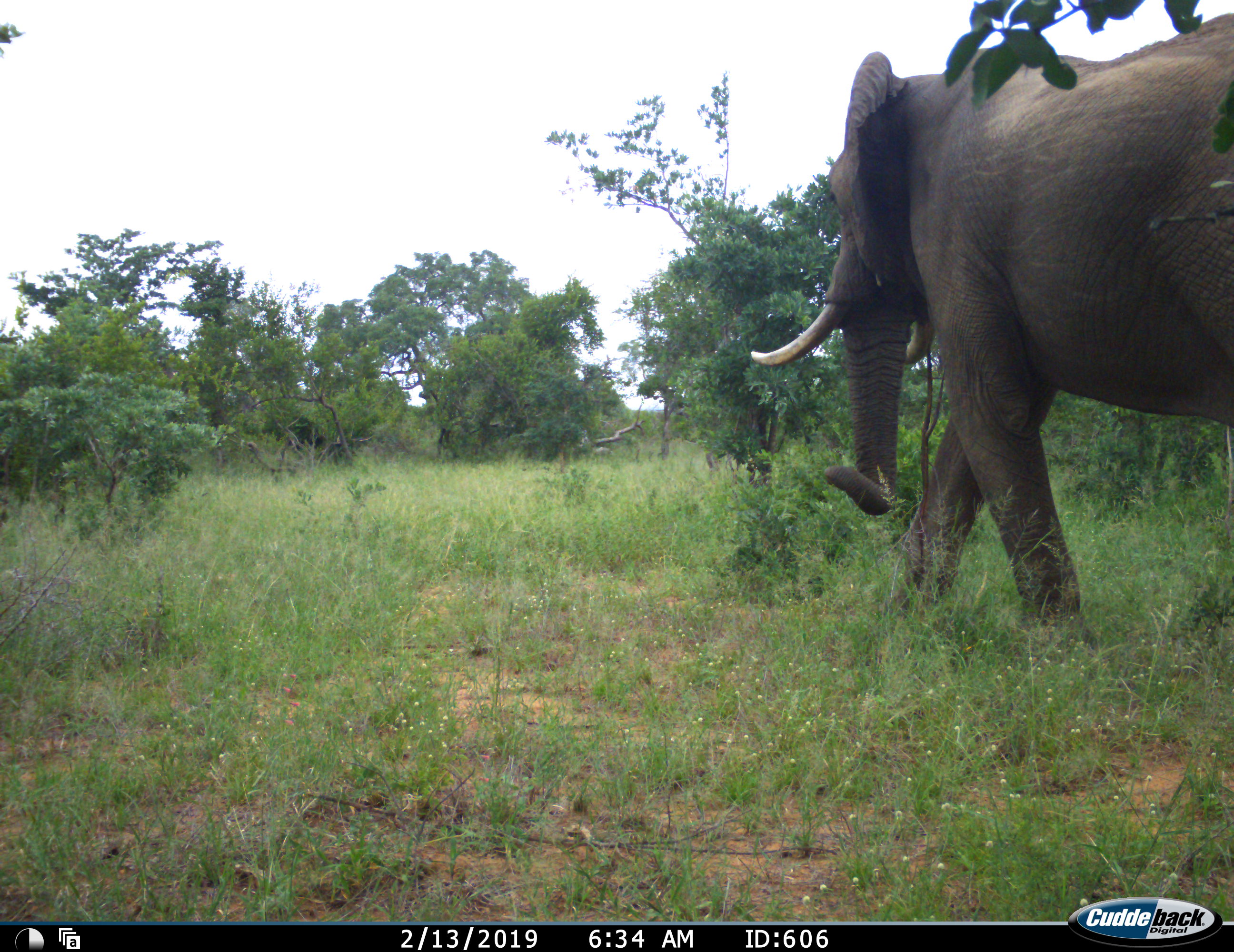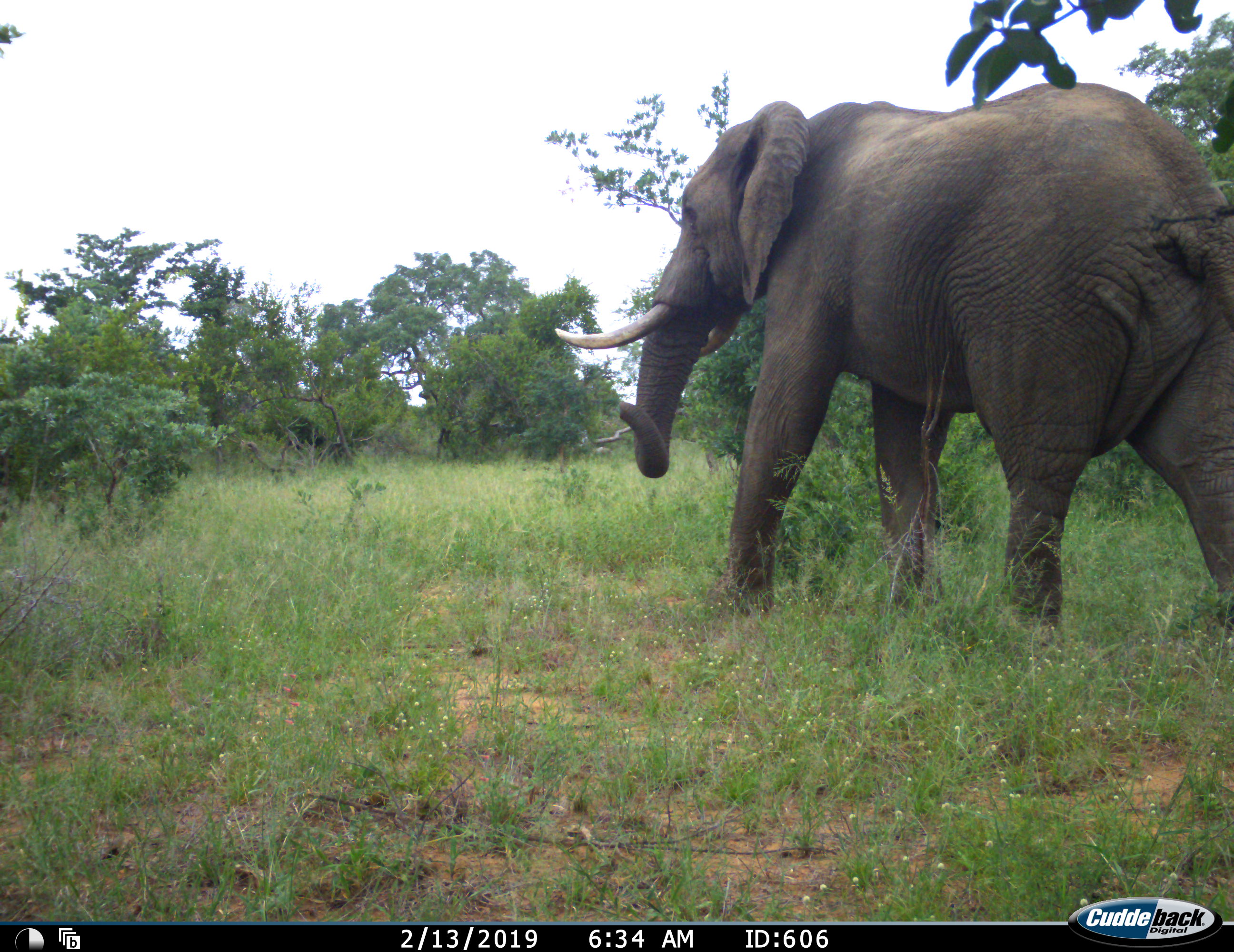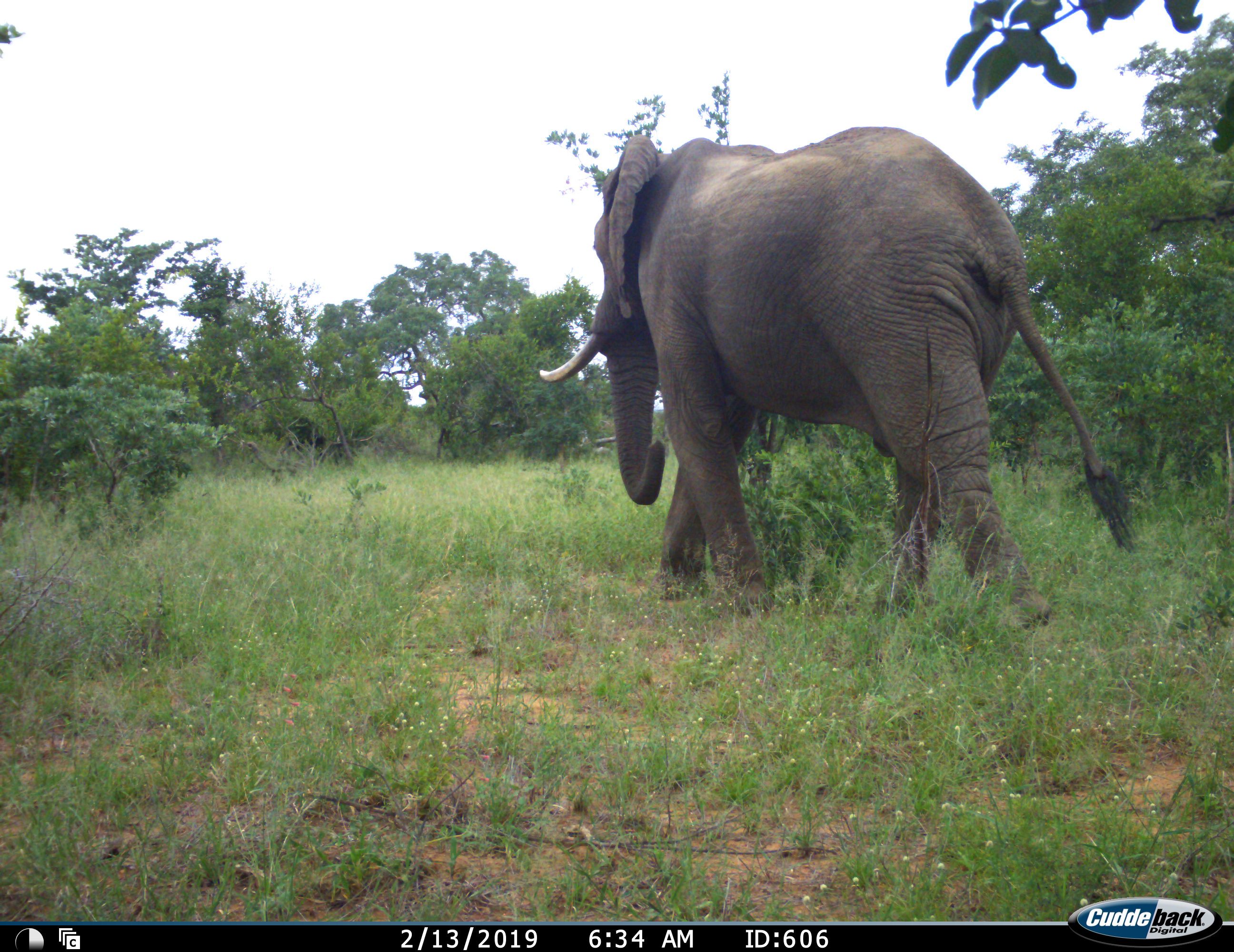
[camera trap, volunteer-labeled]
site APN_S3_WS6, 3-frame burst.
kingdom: Animalia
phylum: Chordata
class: Mammalia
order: Proboscidea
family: Elephantidae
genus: Loxodonta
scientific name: Loxodonta africana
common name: african bush elephant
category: elephant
Elephant (african bush elephant) (Loxodonta africana), count 1. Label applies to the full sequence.